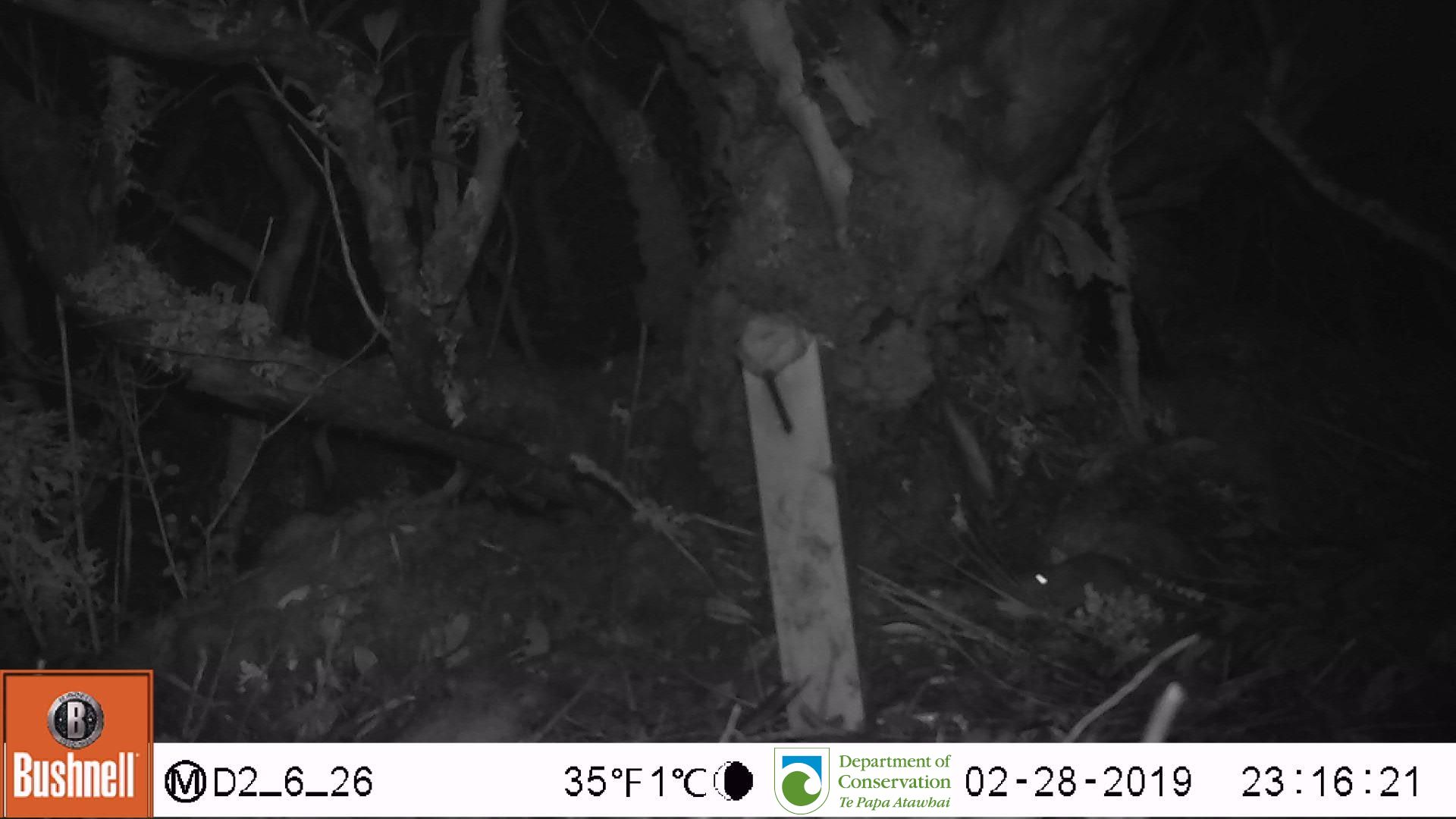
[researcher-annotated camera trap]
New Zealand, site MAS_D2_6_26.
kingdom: Animalia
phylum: Chordata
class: Mammalia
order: Rodentia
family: Muridae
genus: Mus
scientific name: Mus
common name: mouse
Mouse (Mus).